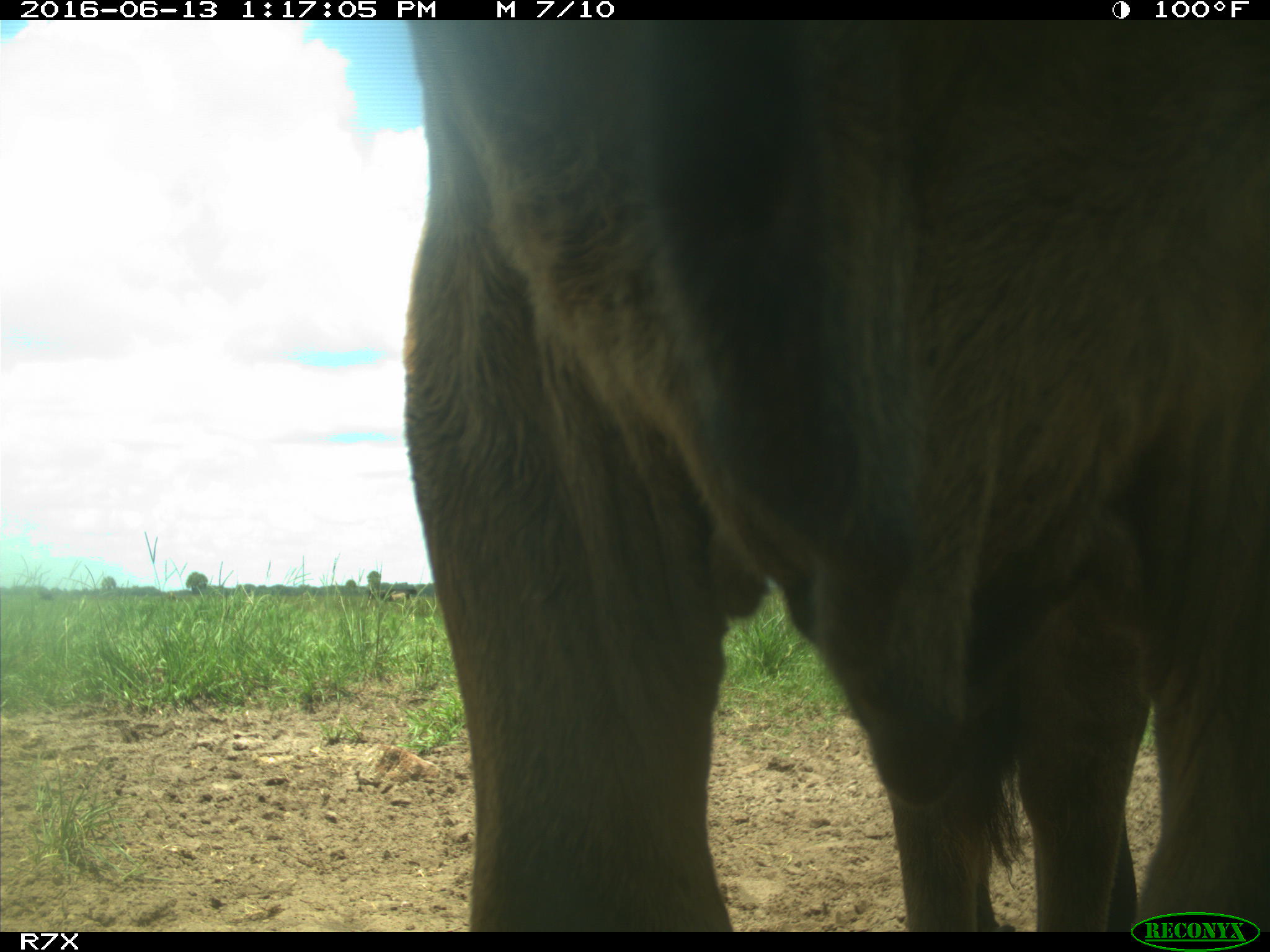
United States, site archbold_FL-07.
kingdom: Animalia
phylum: Chordata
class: Mammalia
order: Artiodactyla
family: Bovidae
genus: Bos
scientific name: Bos taurus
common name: domestic cow